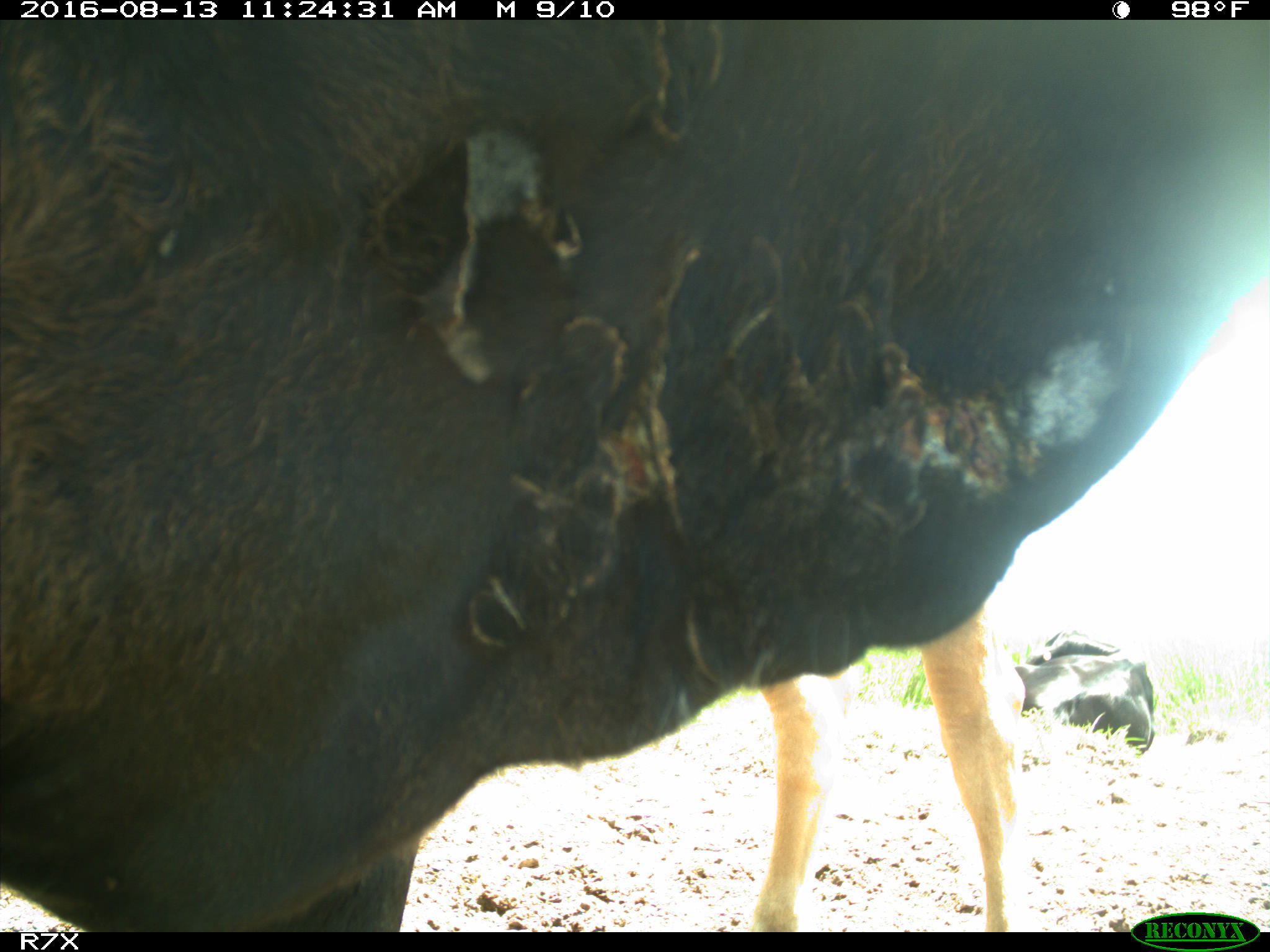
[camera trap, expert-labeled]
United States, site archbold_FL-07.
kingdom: Animalia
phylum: Chordata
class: Mammalia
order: Artiodactyla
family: Bovidae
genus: Bos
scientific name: Bos taurus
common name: domestic cow